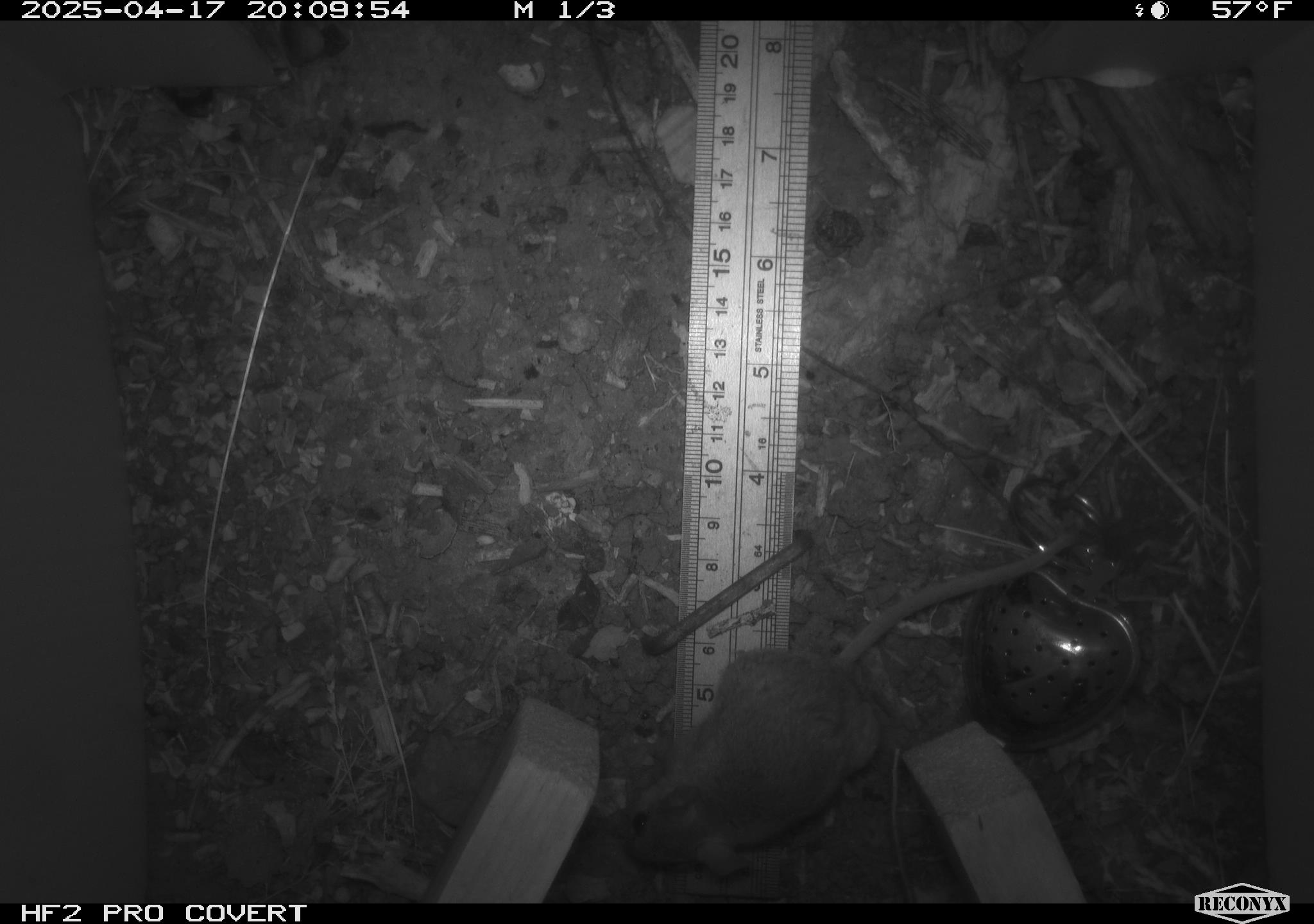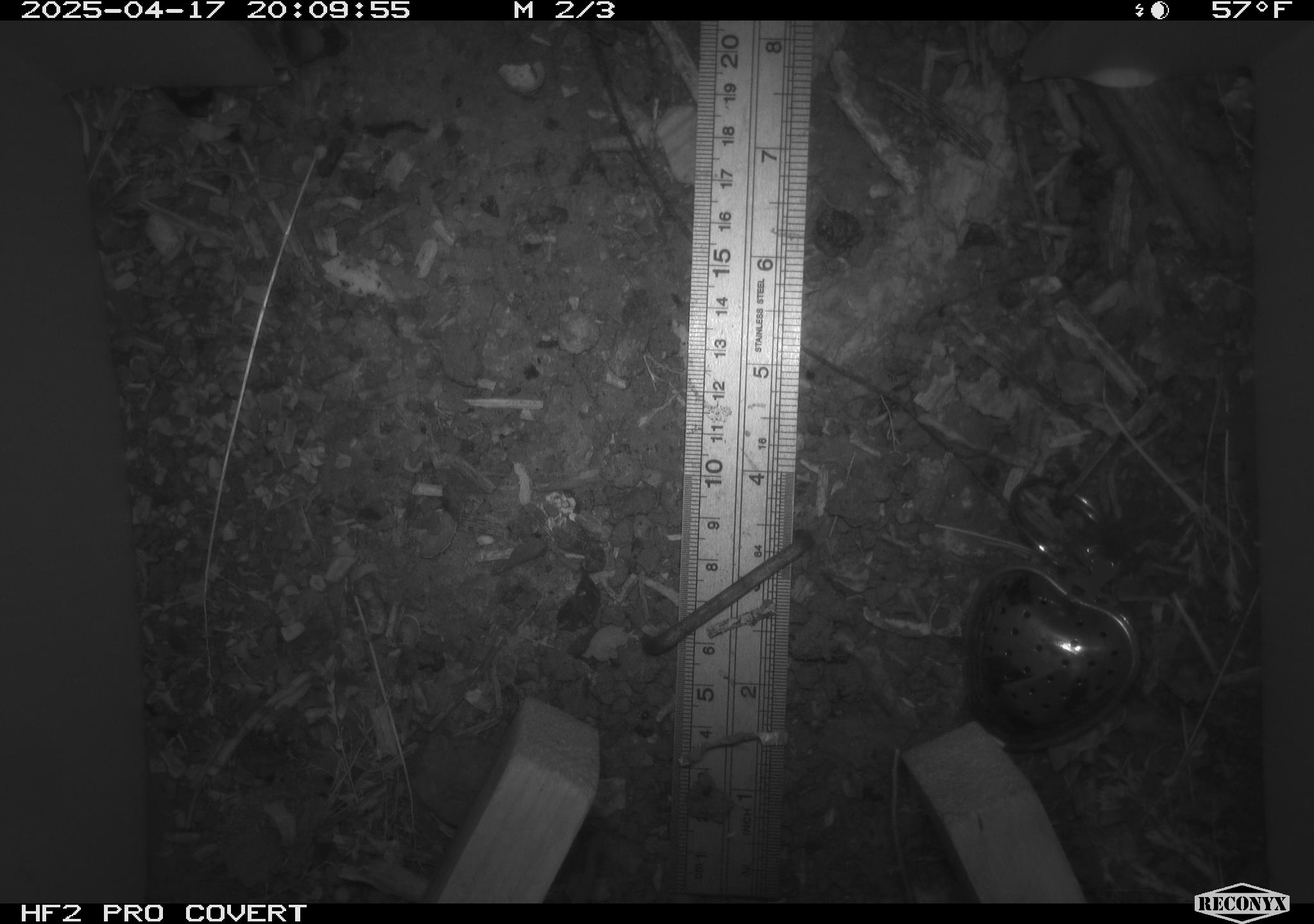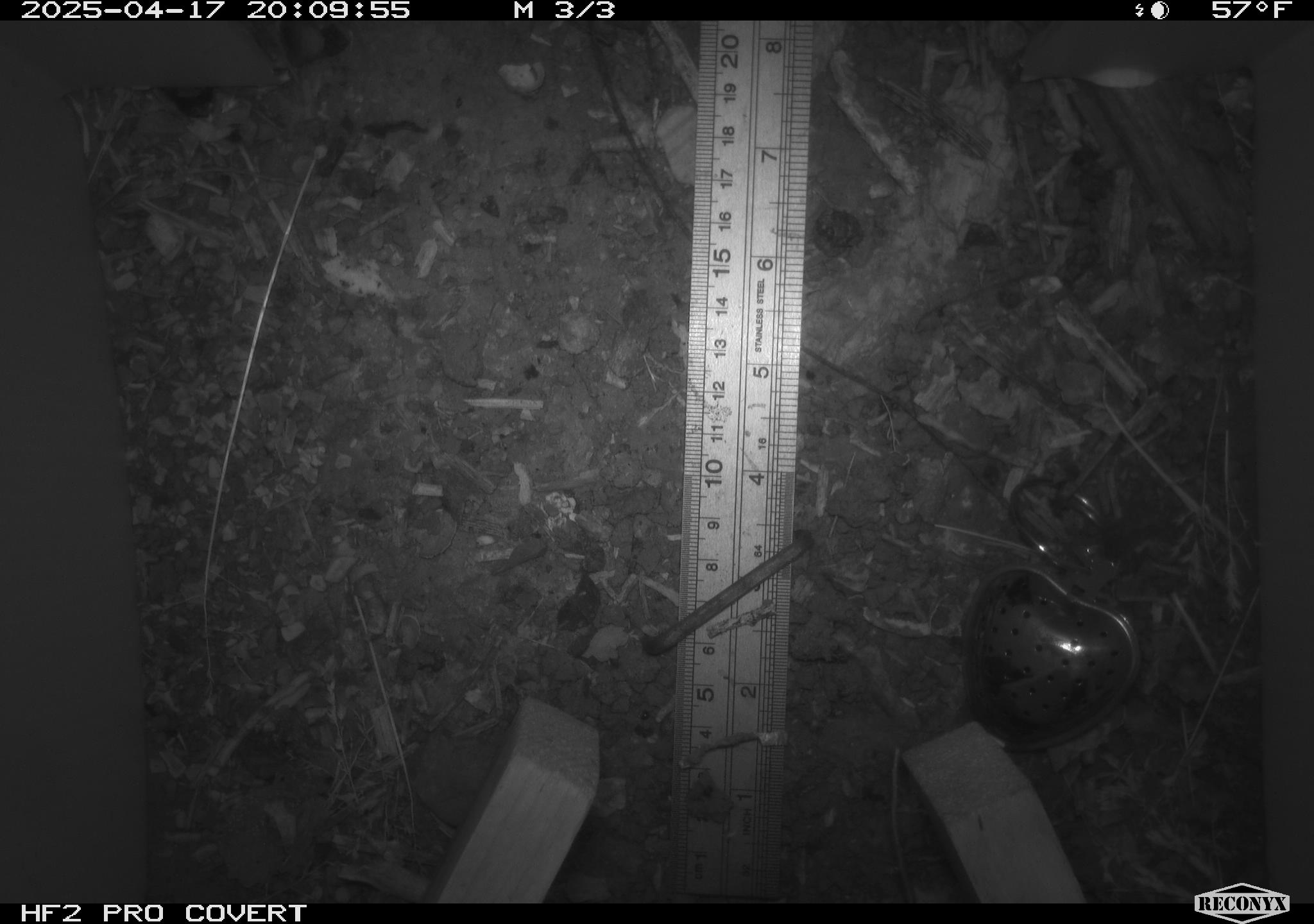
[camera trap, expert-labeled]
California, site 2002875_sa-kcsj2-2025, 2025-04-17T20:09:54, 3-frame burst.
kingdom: Animalia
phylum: Chordata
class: Mammalia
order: Rodentia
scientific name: Rodentia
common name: rodent